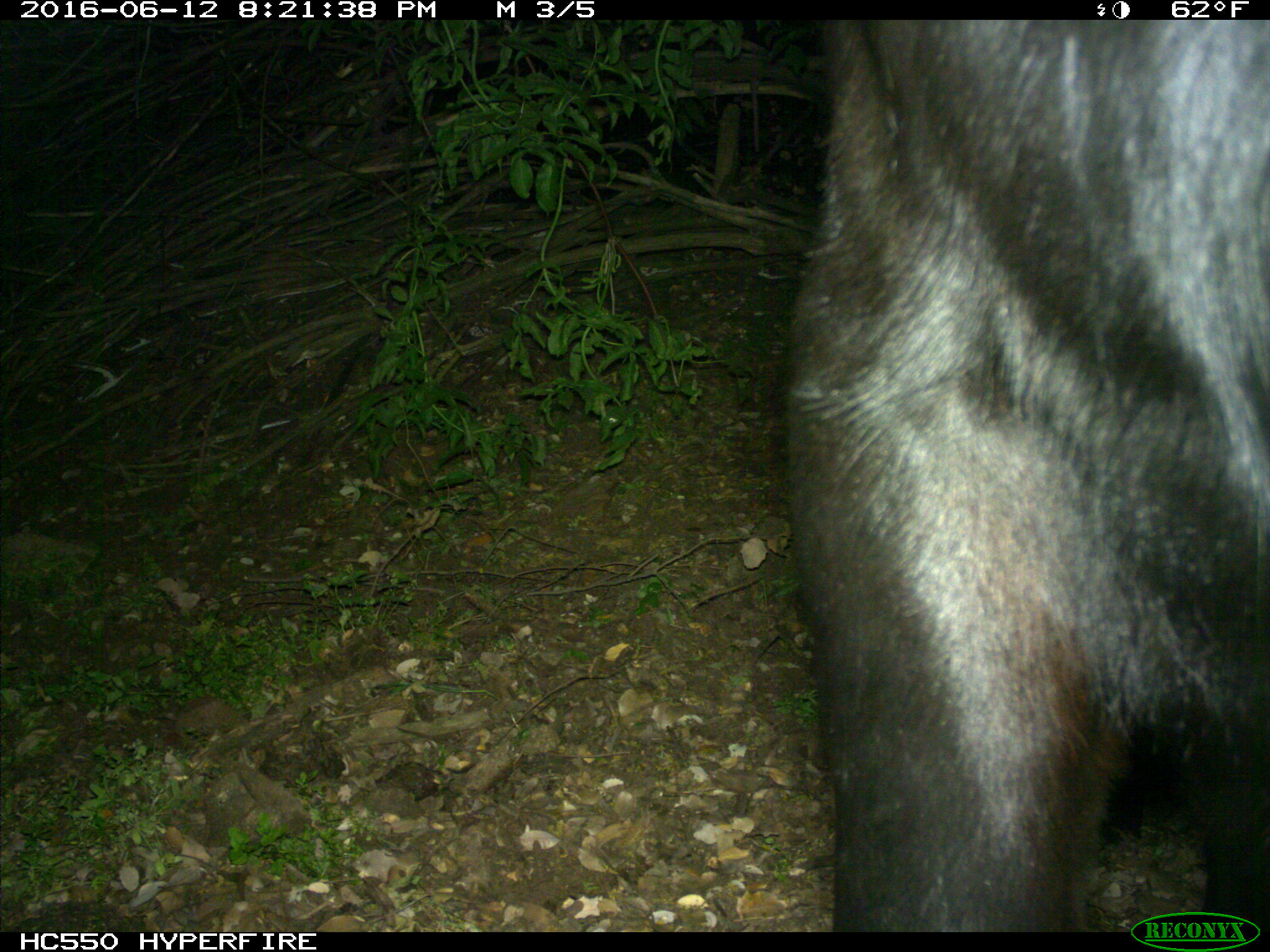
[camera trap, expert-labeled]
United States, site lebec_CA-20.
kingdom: Animalia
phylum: Chordata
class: Mammalia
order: Artiodactyla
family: Bovidae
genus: Bos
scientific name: Bos taurus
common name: domestic cow